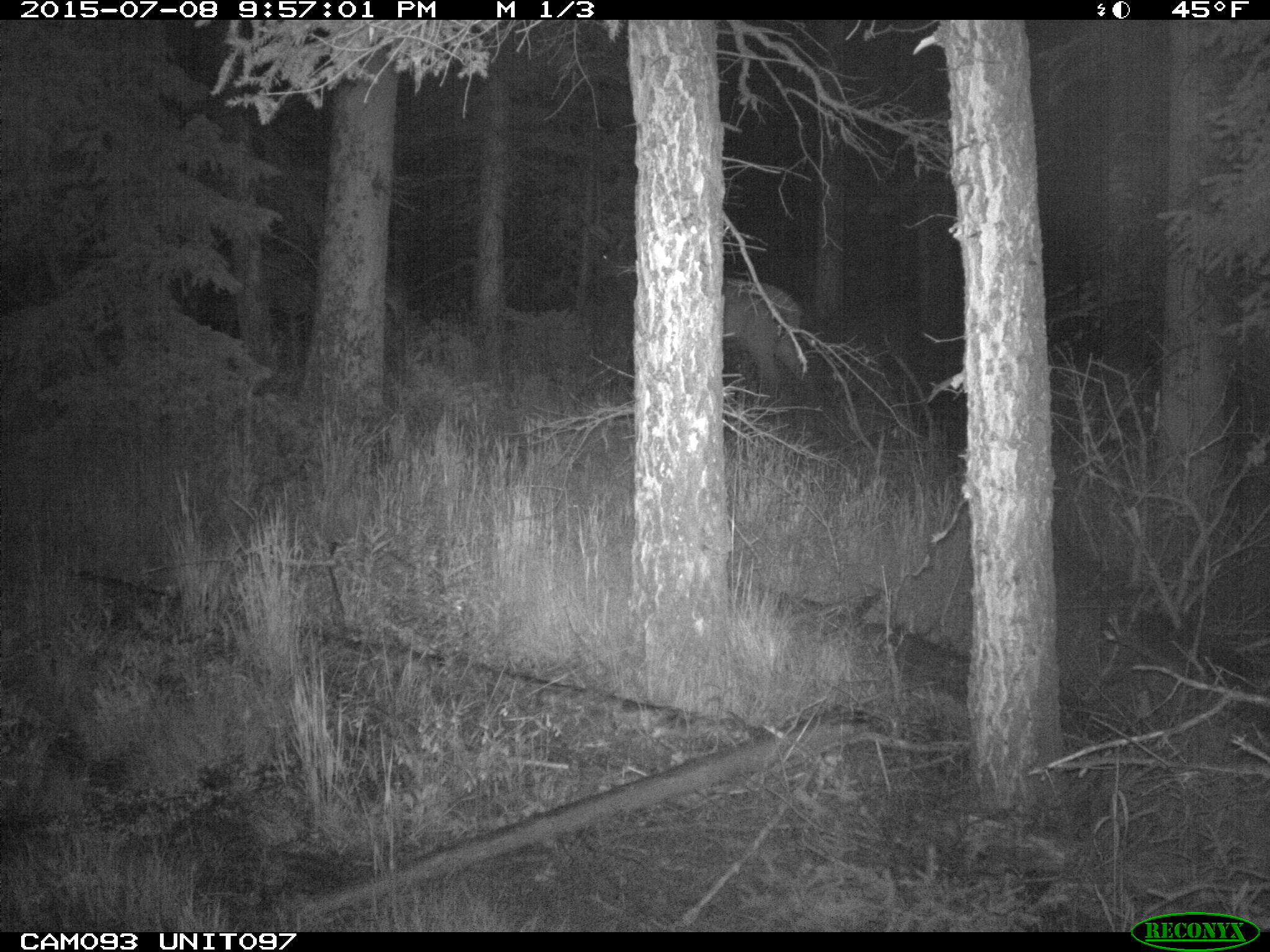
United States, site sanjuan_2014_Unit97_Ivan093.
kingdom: Animalia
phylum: Chordata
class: Mammalia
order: Artiodactyla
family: Cervidae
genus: Cervus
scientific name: Cervus elaphus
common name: red deer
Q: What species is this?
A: Cervus elaphus (red deer).